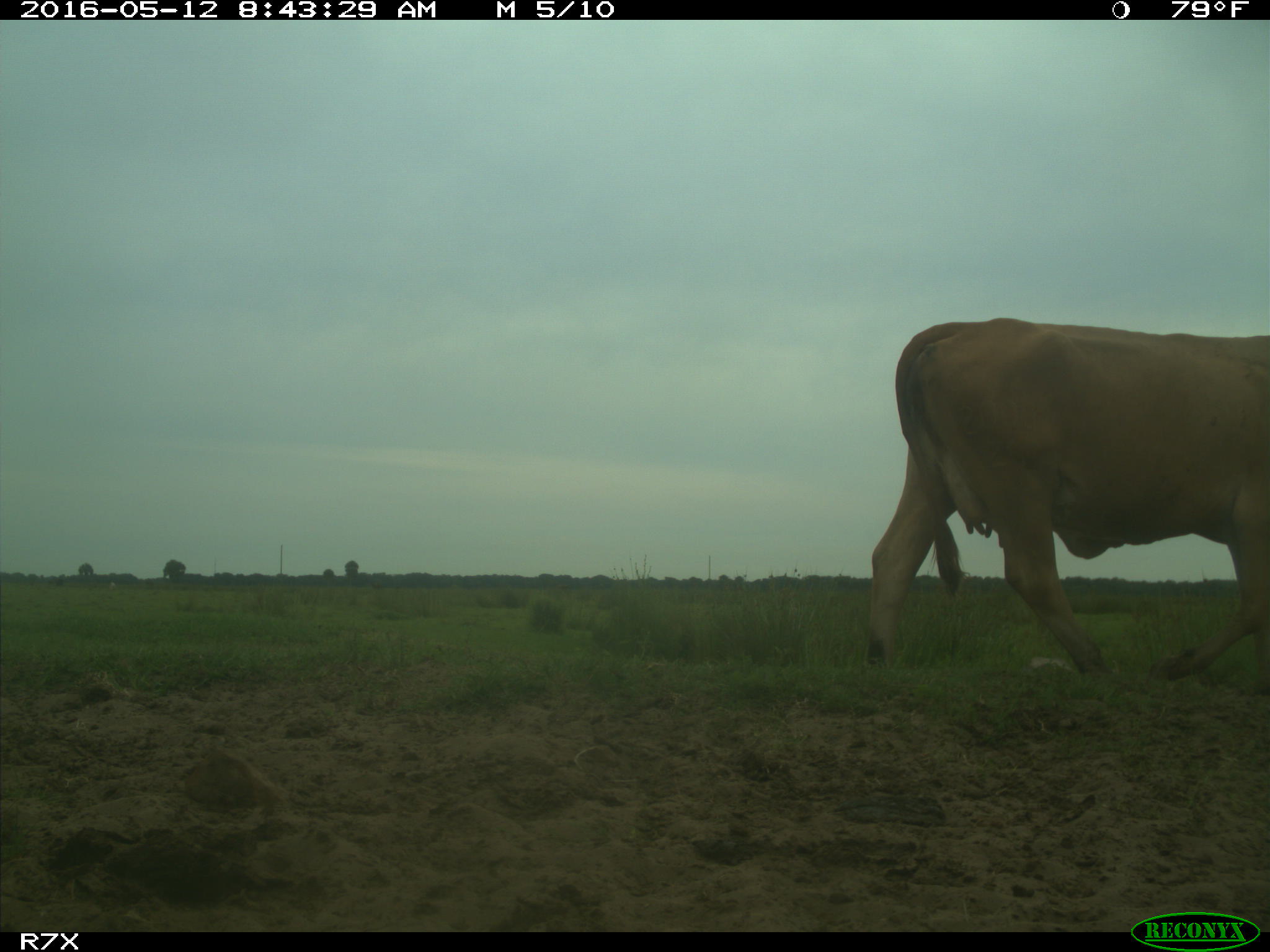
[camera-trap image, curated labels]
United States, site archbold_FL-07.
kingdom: Animalia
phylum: Chordata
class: Mammalia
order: Artiodactyla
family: Bovidae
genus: Bos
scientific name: Bos taurus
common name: domestic cow